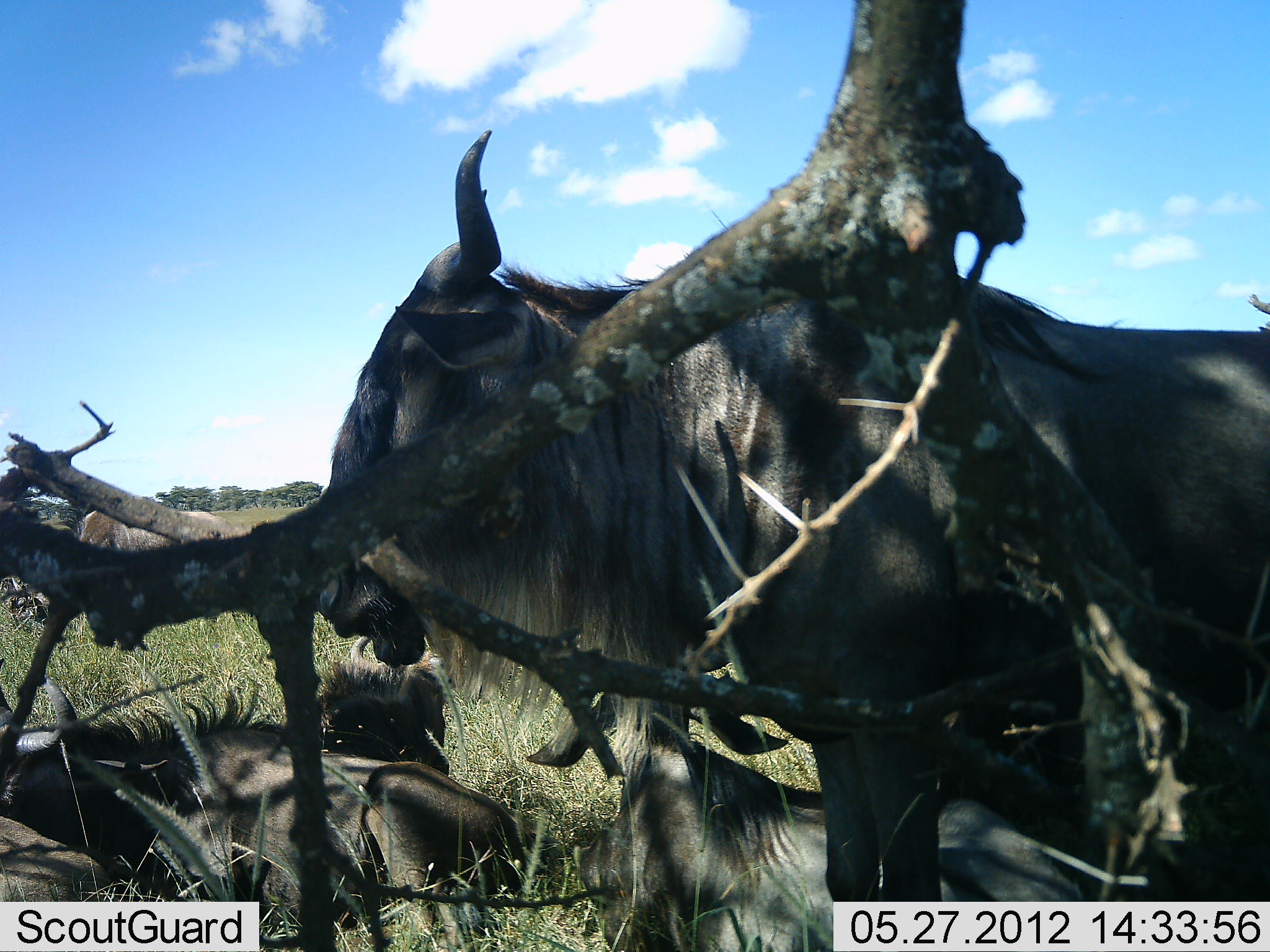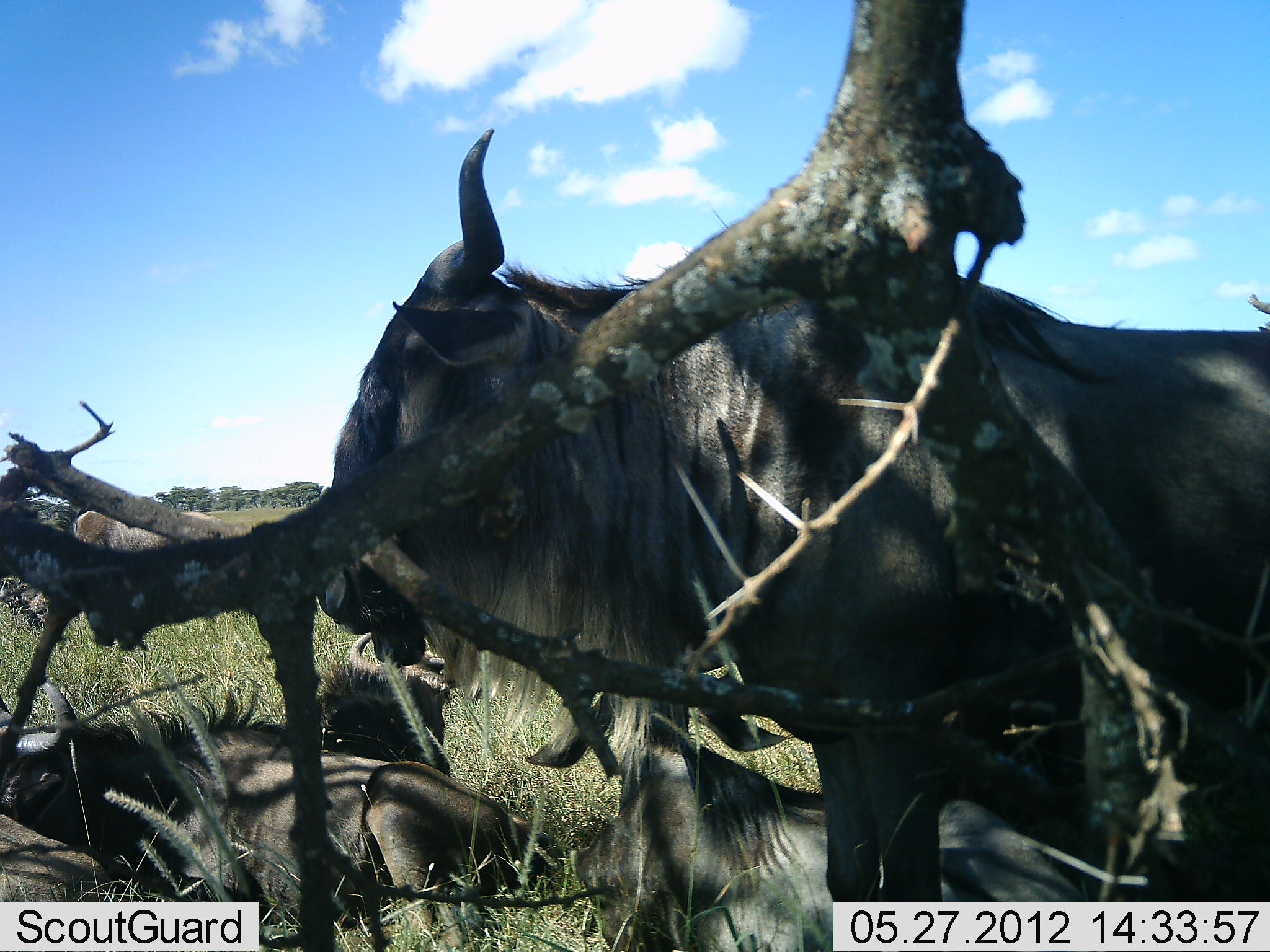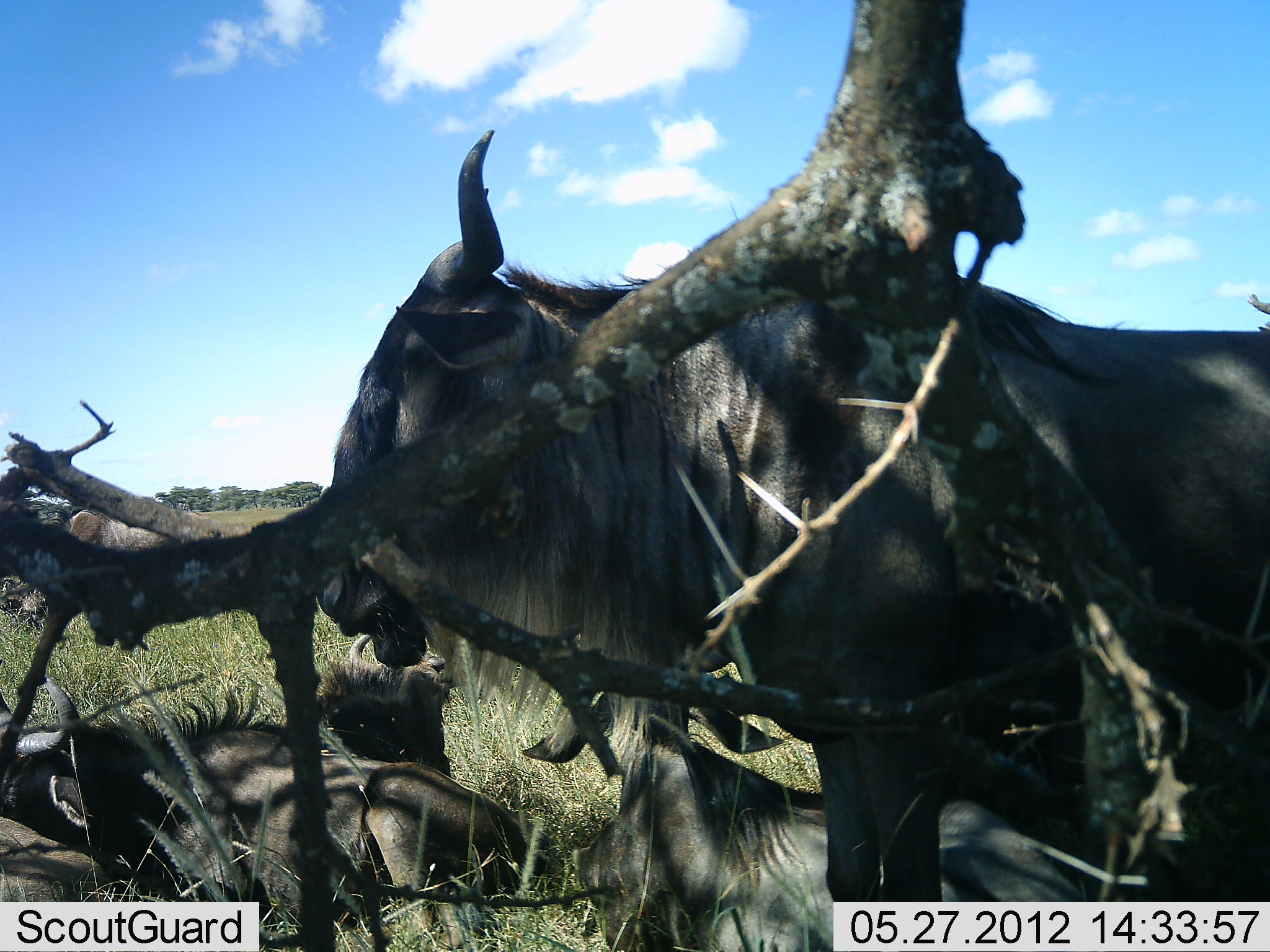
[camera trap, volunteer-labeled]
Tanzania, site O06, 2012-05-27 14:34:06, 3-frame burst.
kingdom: Animalia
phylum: Chordata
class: Mammalia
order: Artiodactyla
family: Bovidae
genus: Connochaetes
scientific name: Connochaetes taurinus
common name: blue wildebeest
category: wildebeest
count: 5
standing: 83%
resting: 91%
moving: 0%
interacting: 0%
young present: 4%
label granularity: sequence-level